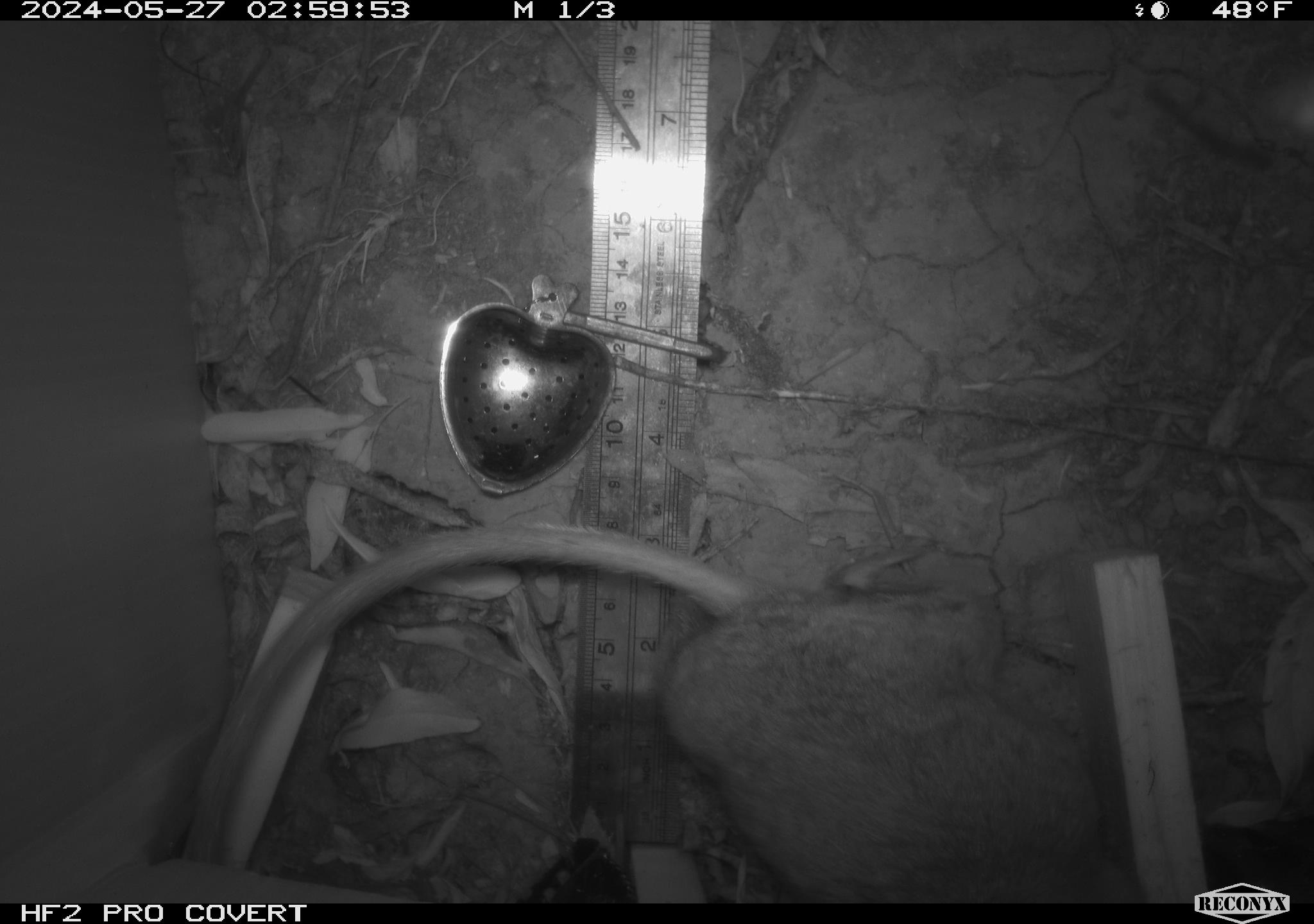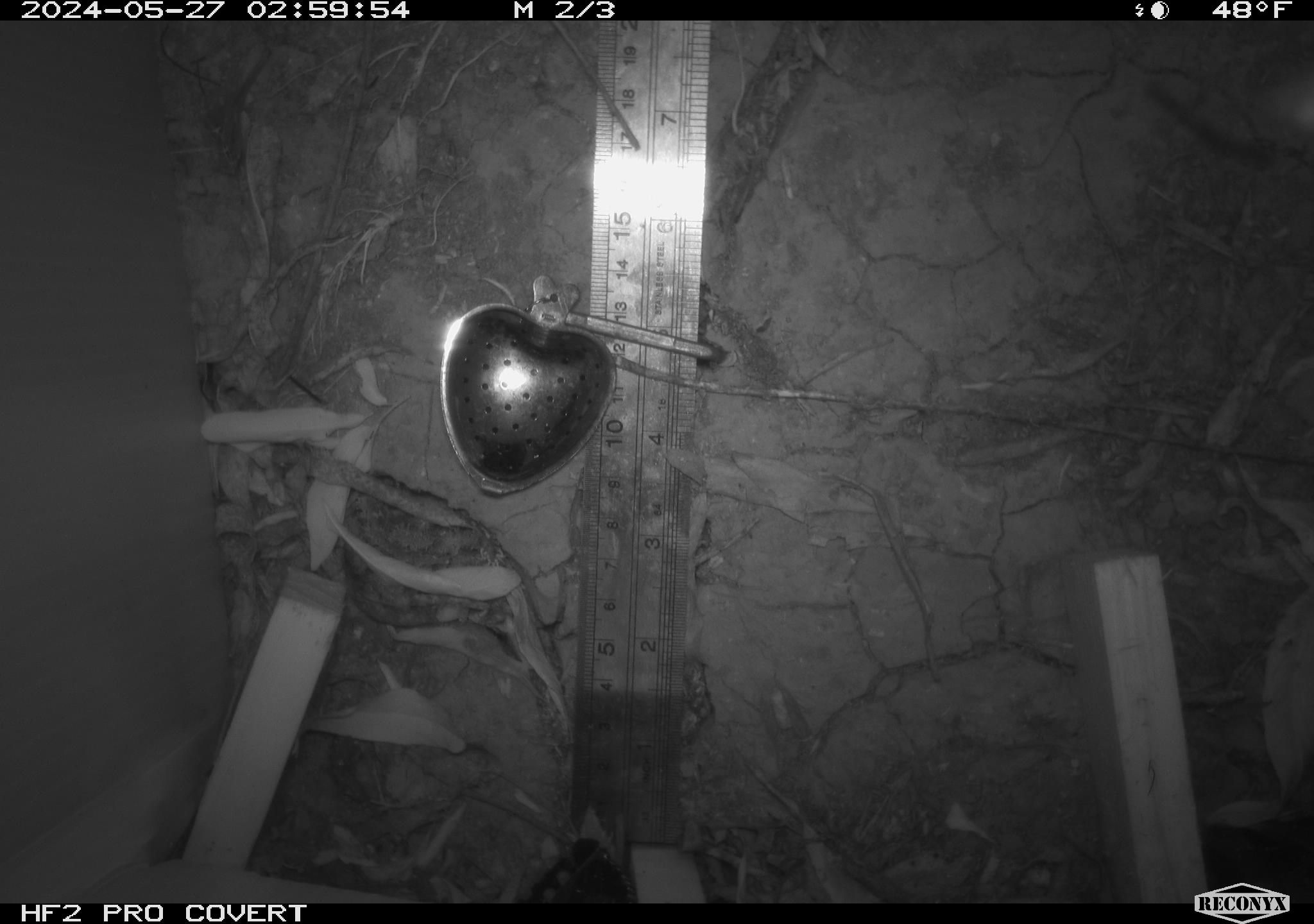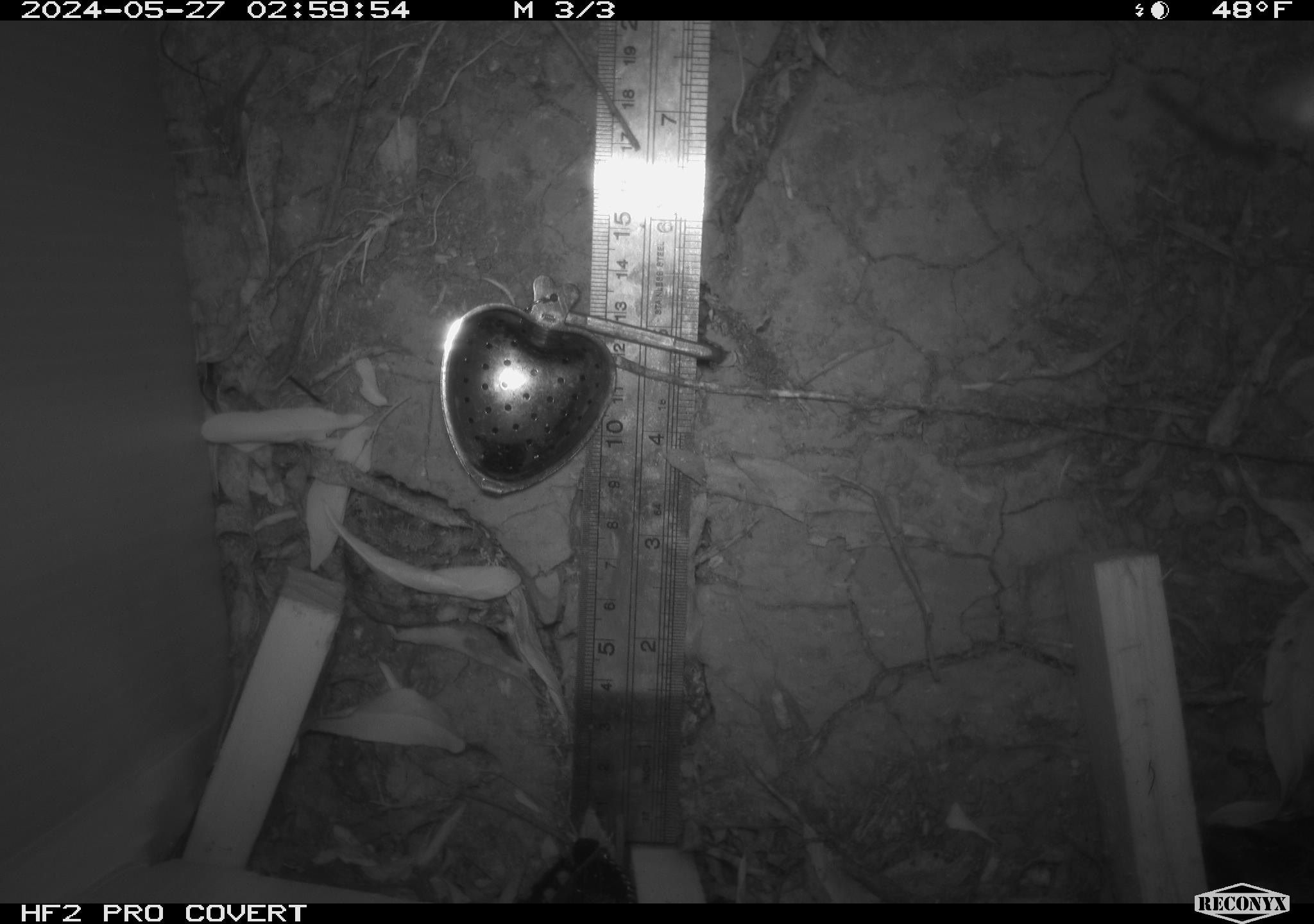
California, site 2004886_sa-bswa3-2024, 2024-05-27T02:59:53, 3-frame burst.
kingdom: Animalia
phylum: Chordata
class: Mammalia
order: Rodentia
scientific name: Rodentia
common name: woodrat or rat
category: woodrat or rat species